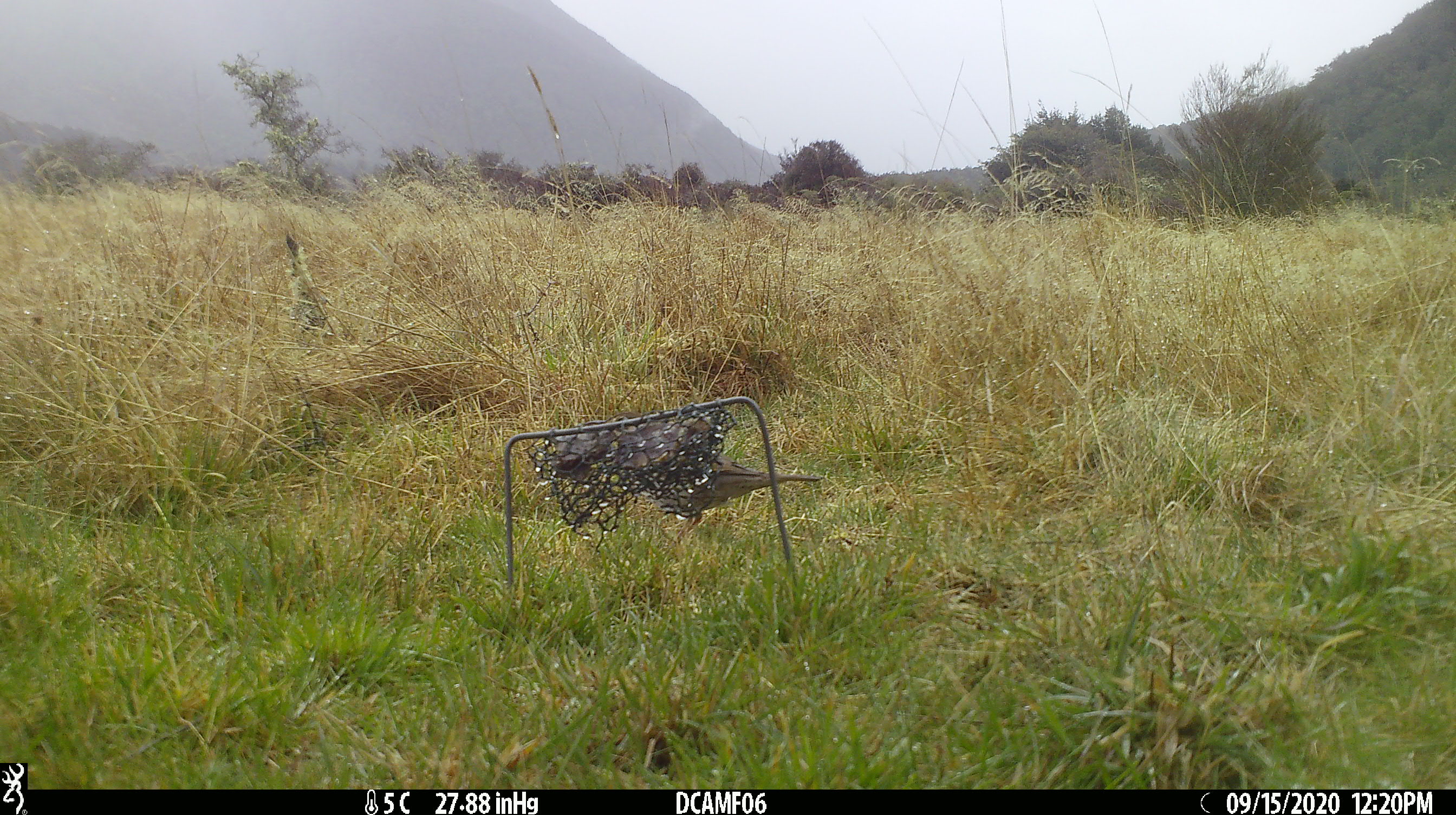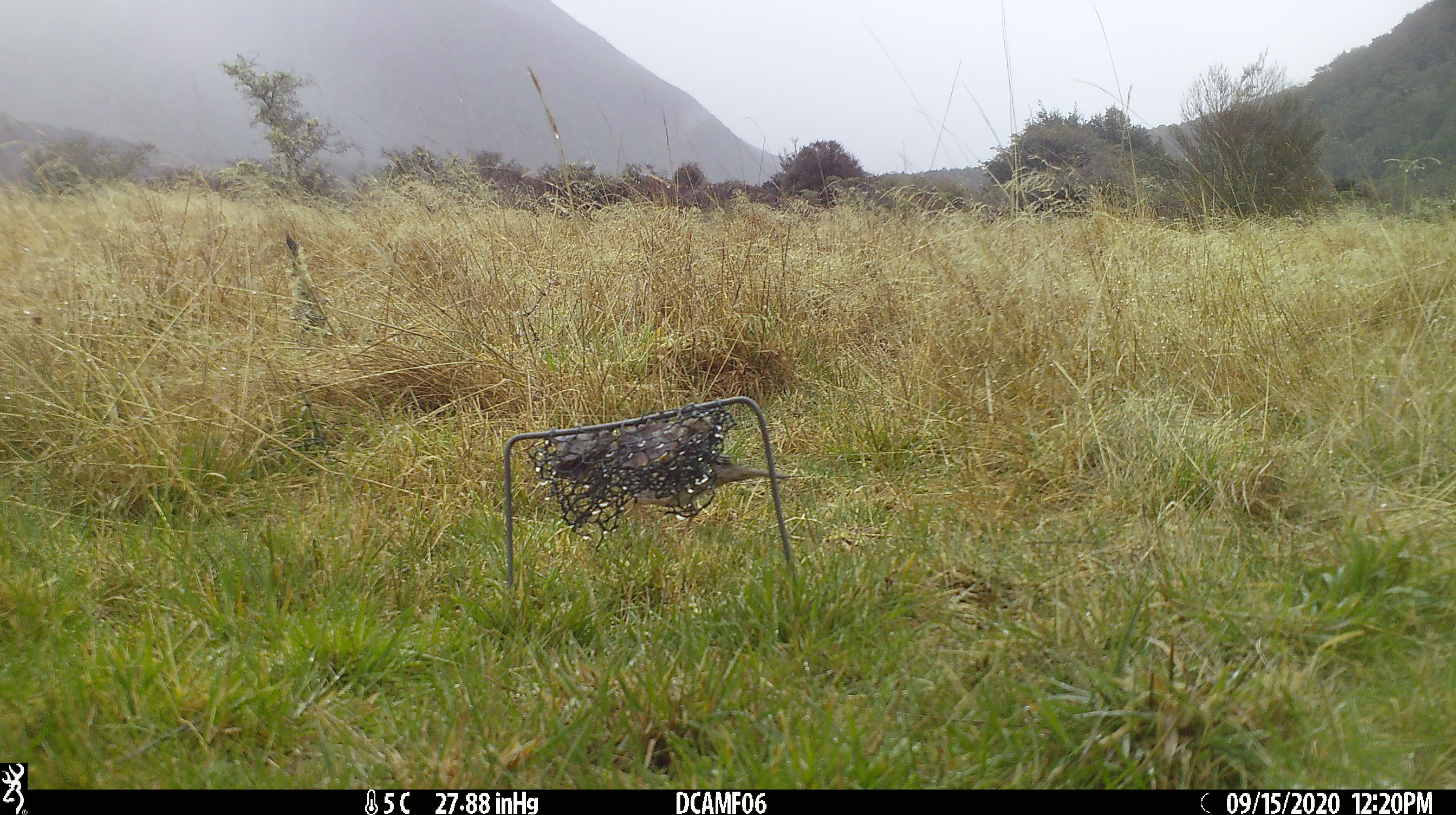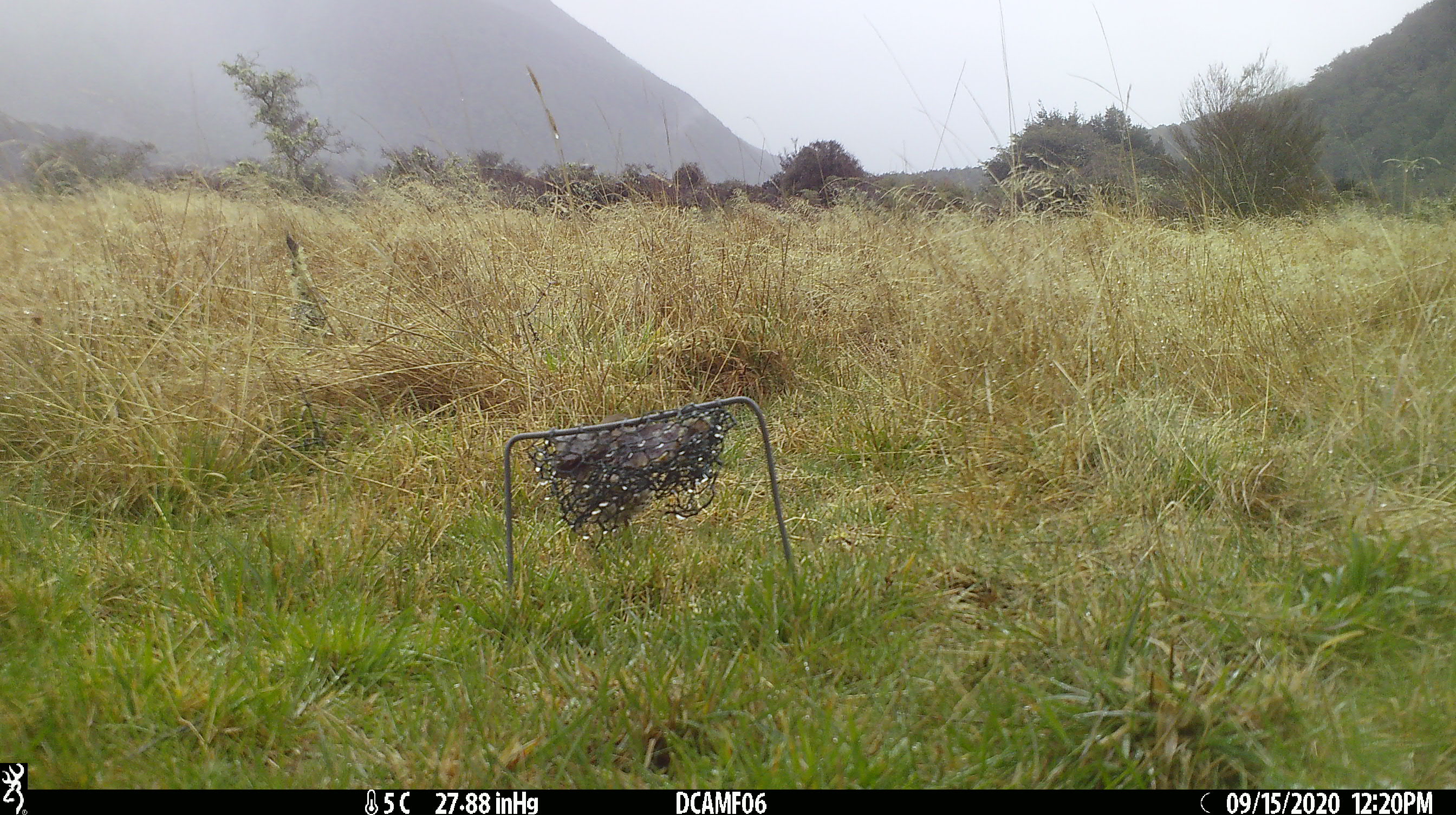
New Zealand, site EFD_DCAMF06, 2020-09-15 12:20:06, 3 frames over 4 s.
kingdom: Animalia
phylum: Chordata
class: Aves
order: Passeriformes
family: Turdidae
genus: Turdus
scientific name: Turdus philomelos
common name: song thrush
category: thrush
Thrush (song thrush) (Turdus philomelos).